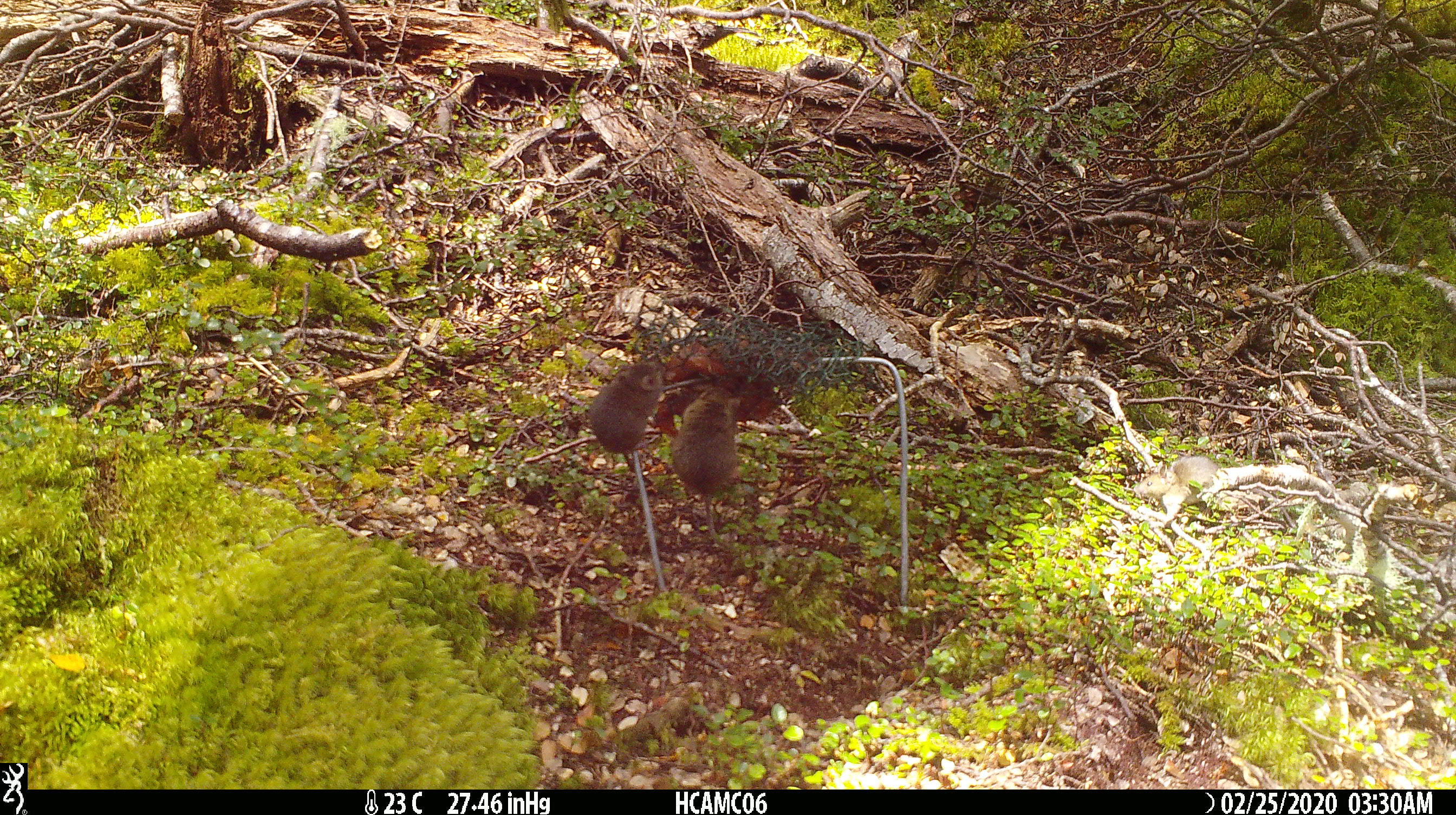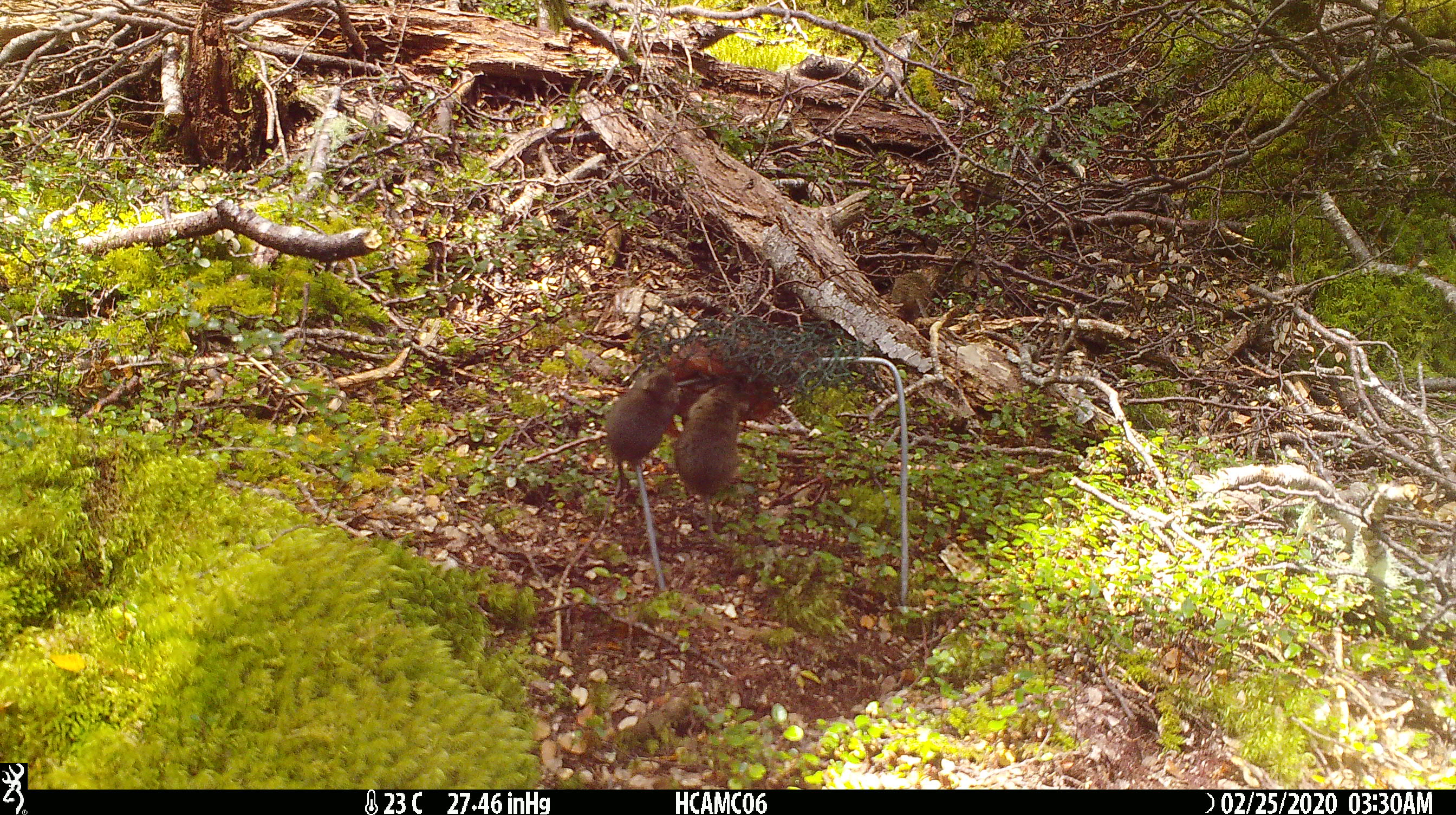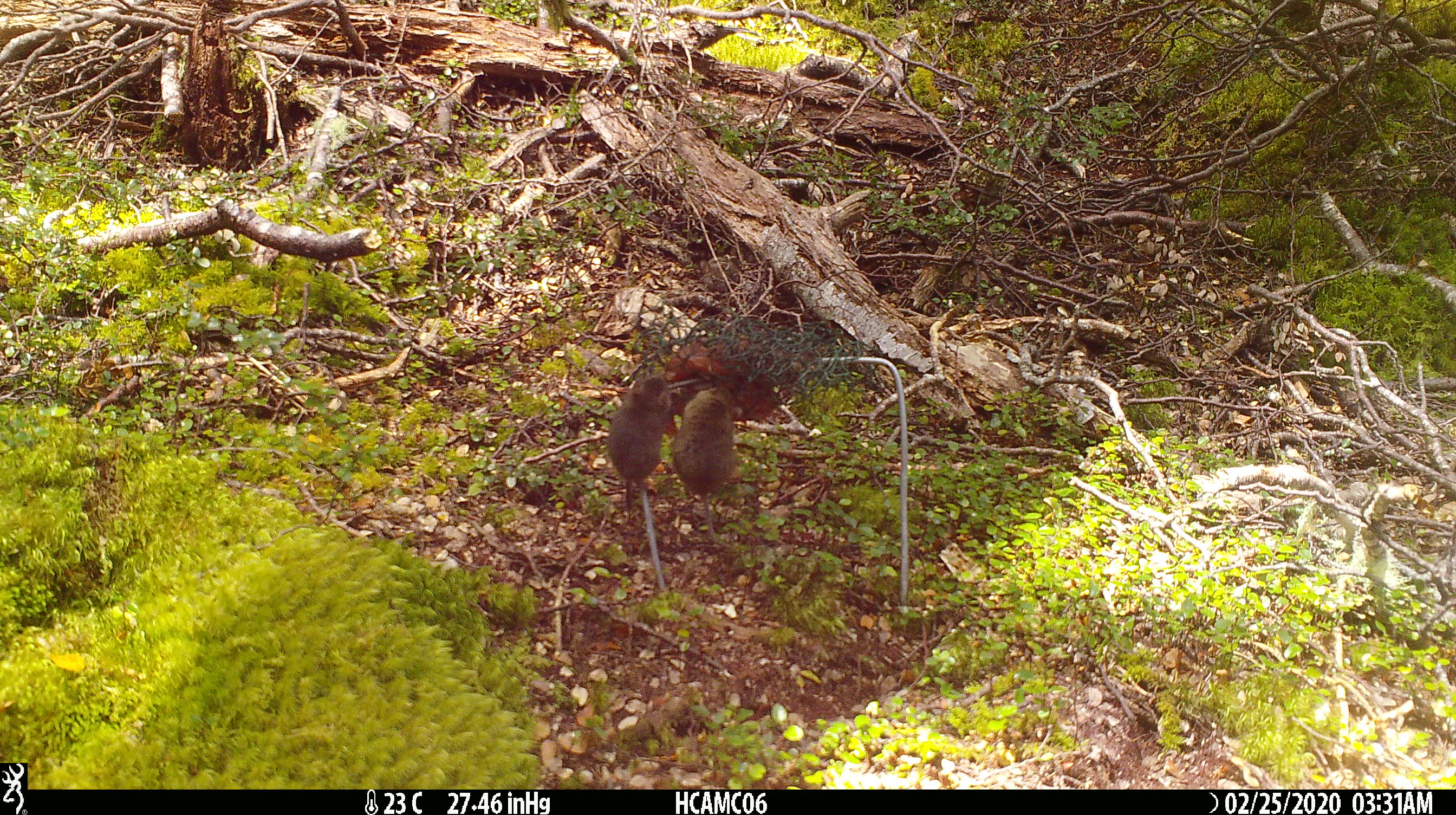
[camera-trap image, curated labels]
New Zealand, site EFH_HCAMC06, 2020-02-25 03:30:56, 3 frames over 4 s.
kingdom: Animalia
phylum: Chordata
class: Mammalia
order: Rodentia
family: Muridae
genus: Mus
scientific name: Mus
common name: mouse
Mouse (Mus).